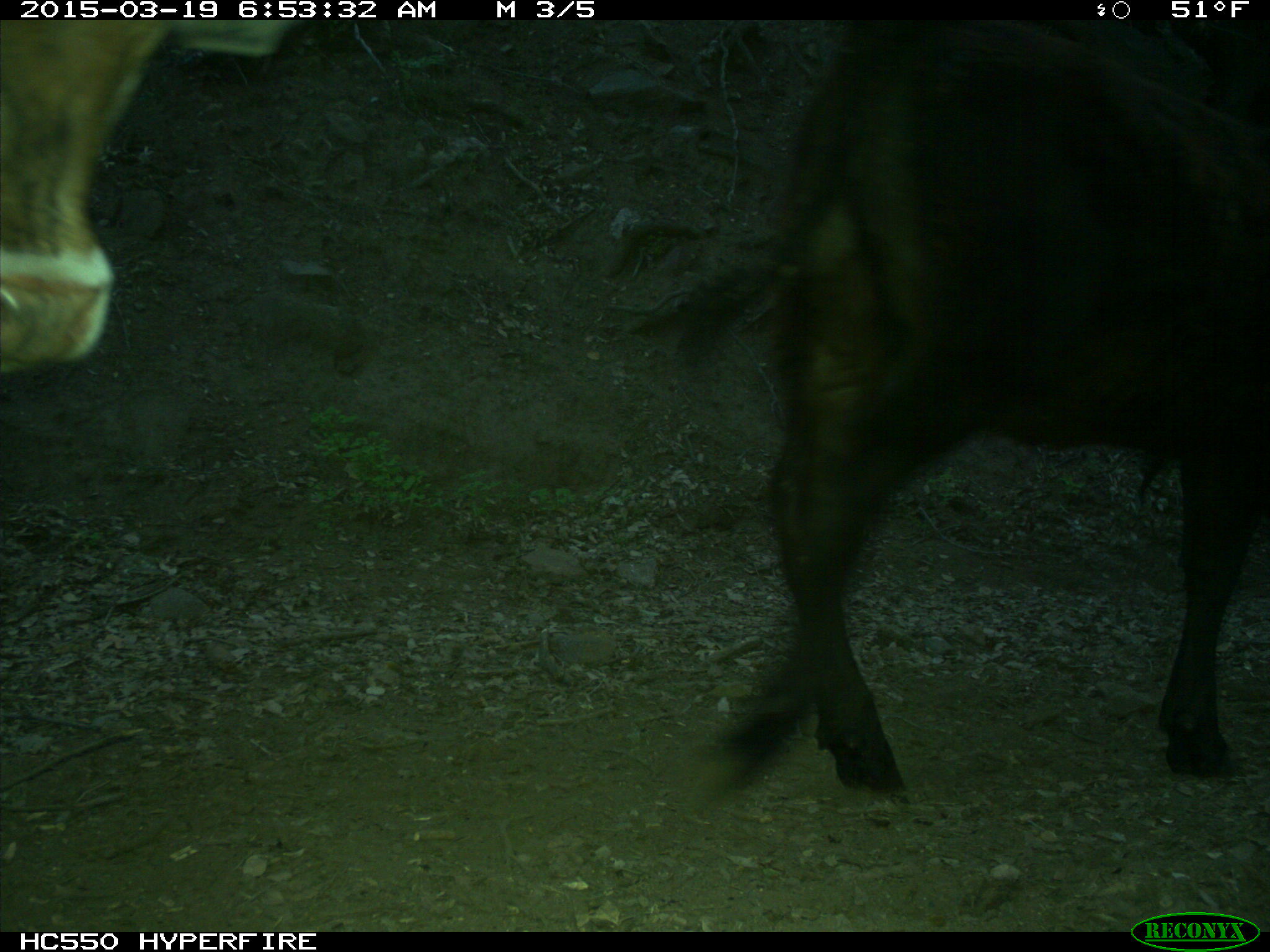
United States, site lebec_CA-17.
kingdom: Animalia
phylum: Chordata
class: Mammalia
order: Artiodactyla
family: Bovidae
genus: Bos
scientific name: Bos taurus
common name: domestic cow